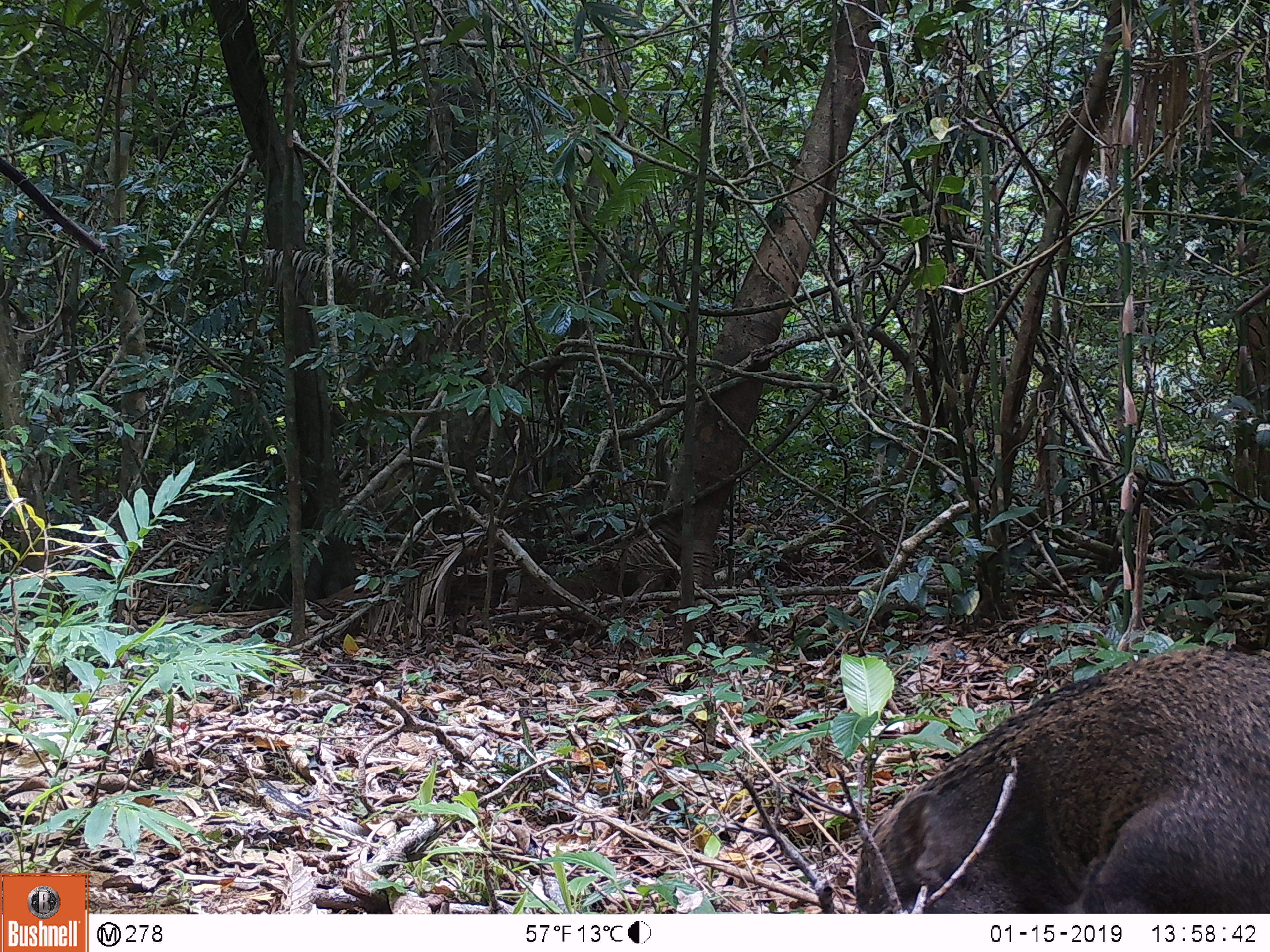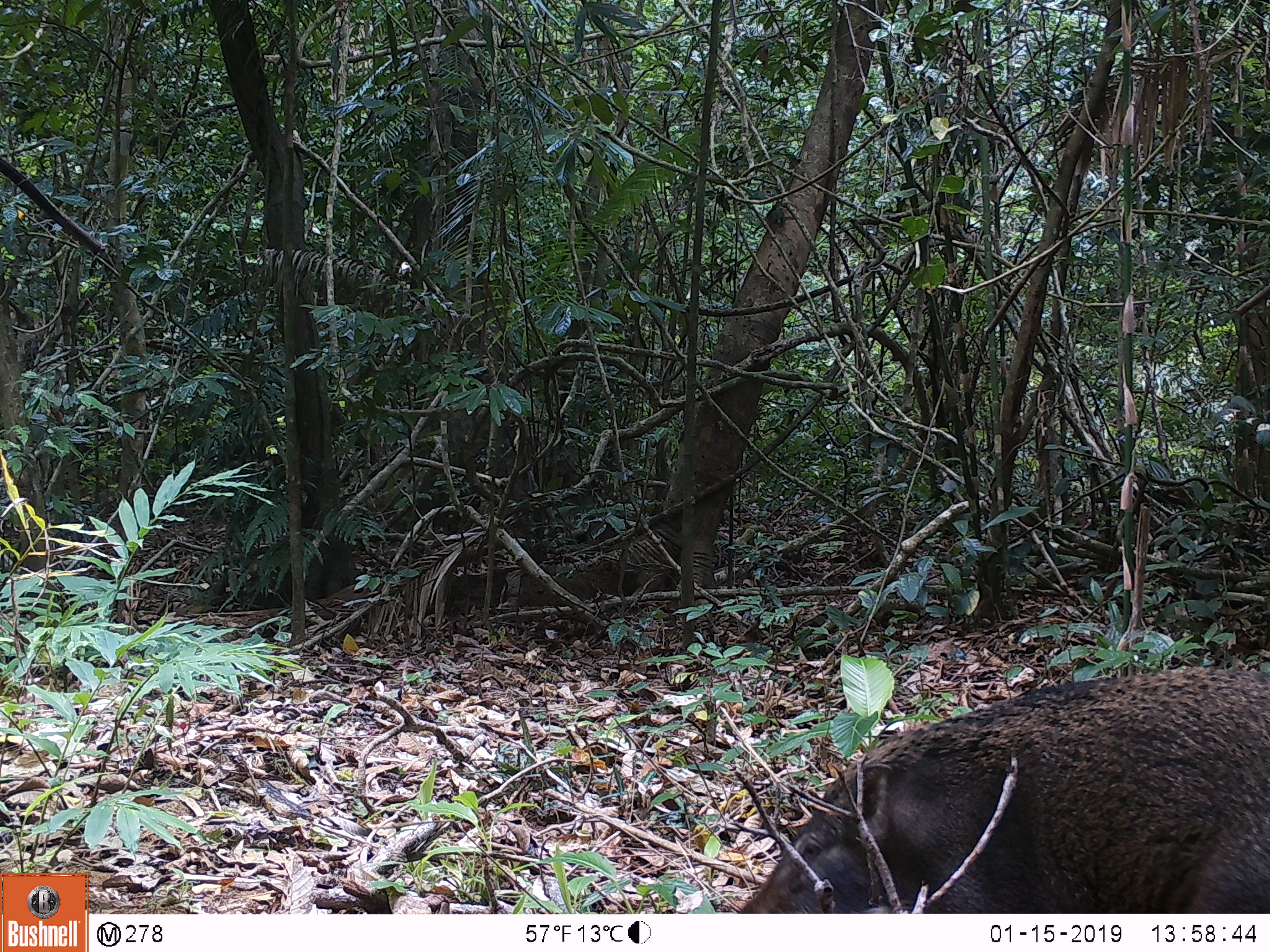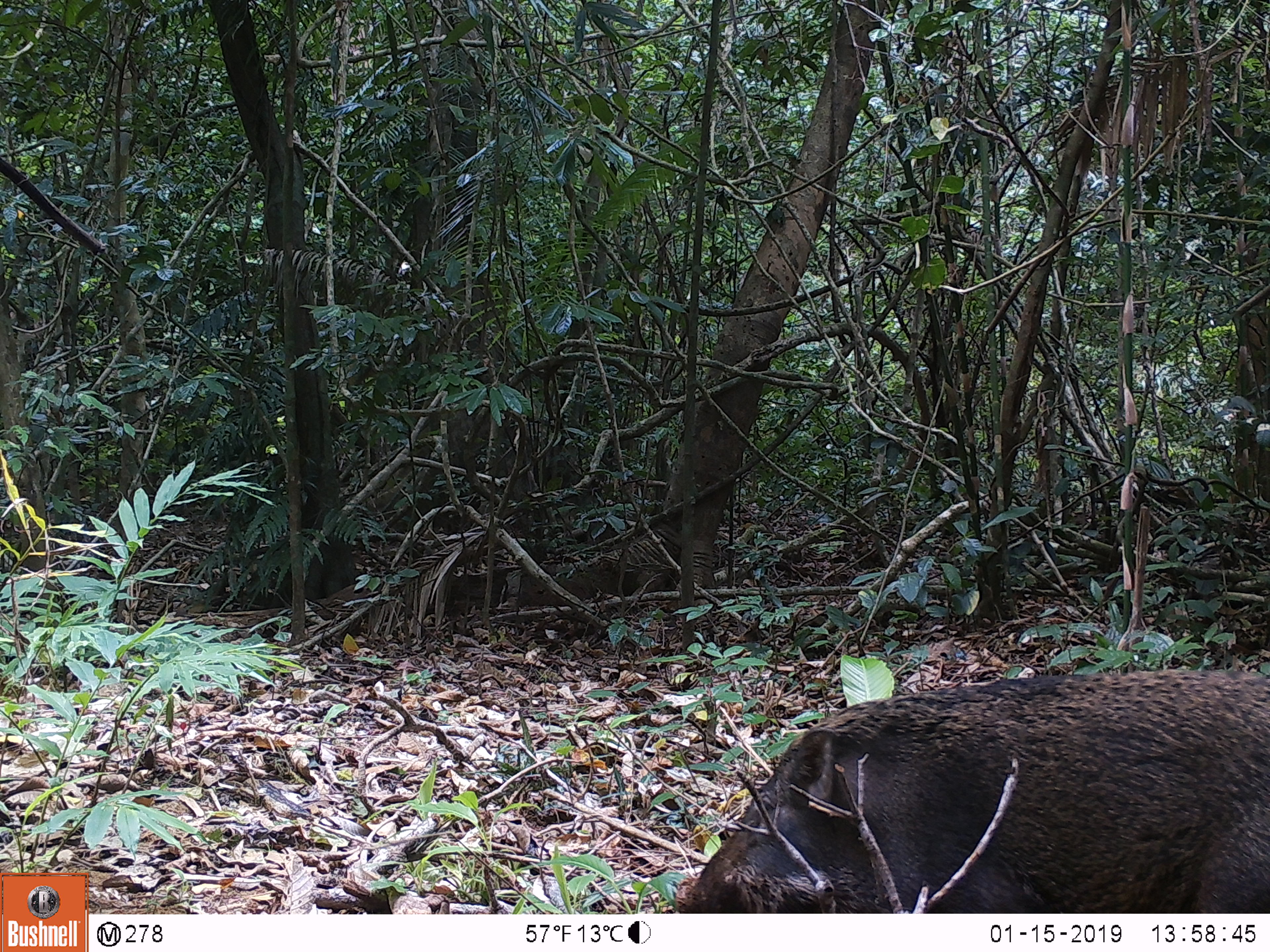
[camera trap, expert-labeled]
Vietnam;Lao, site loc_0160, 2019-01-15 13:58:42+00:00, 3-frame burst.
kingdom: Animalia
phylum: Chordata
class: Mammalia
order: Artiodactyla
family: Suidae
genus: Sus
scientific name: Sus scrofa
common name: eurasian wild pig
Eurasian wild pig (Sus scrofa). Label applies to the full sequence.